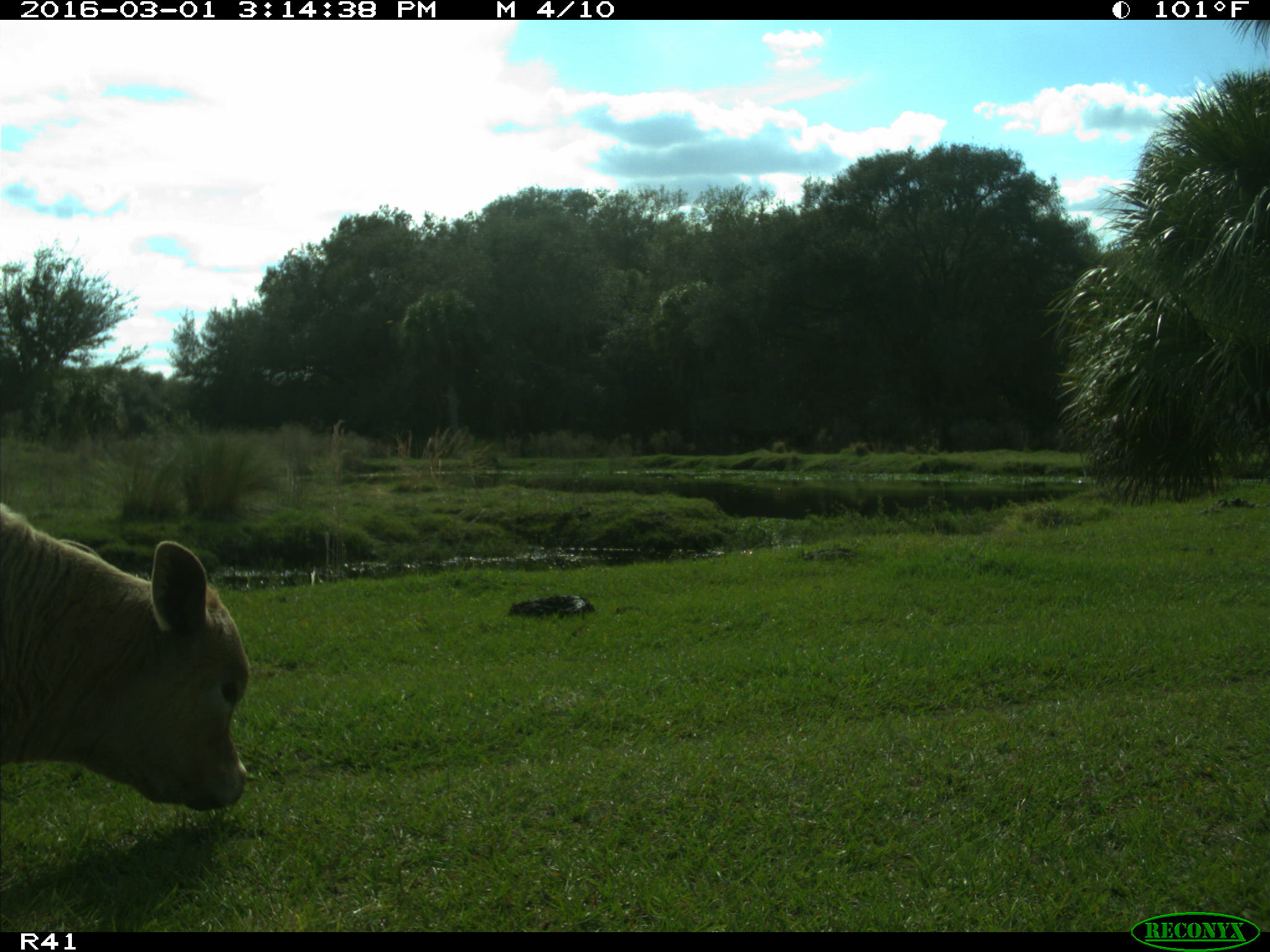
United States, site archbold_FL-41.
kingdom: Animalia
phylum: Chordata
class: Mammalia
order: Artiodactyla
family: Bovidae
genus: Bos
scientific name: Bos taurus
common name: domestic cow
Bos taurus (domestic cow).